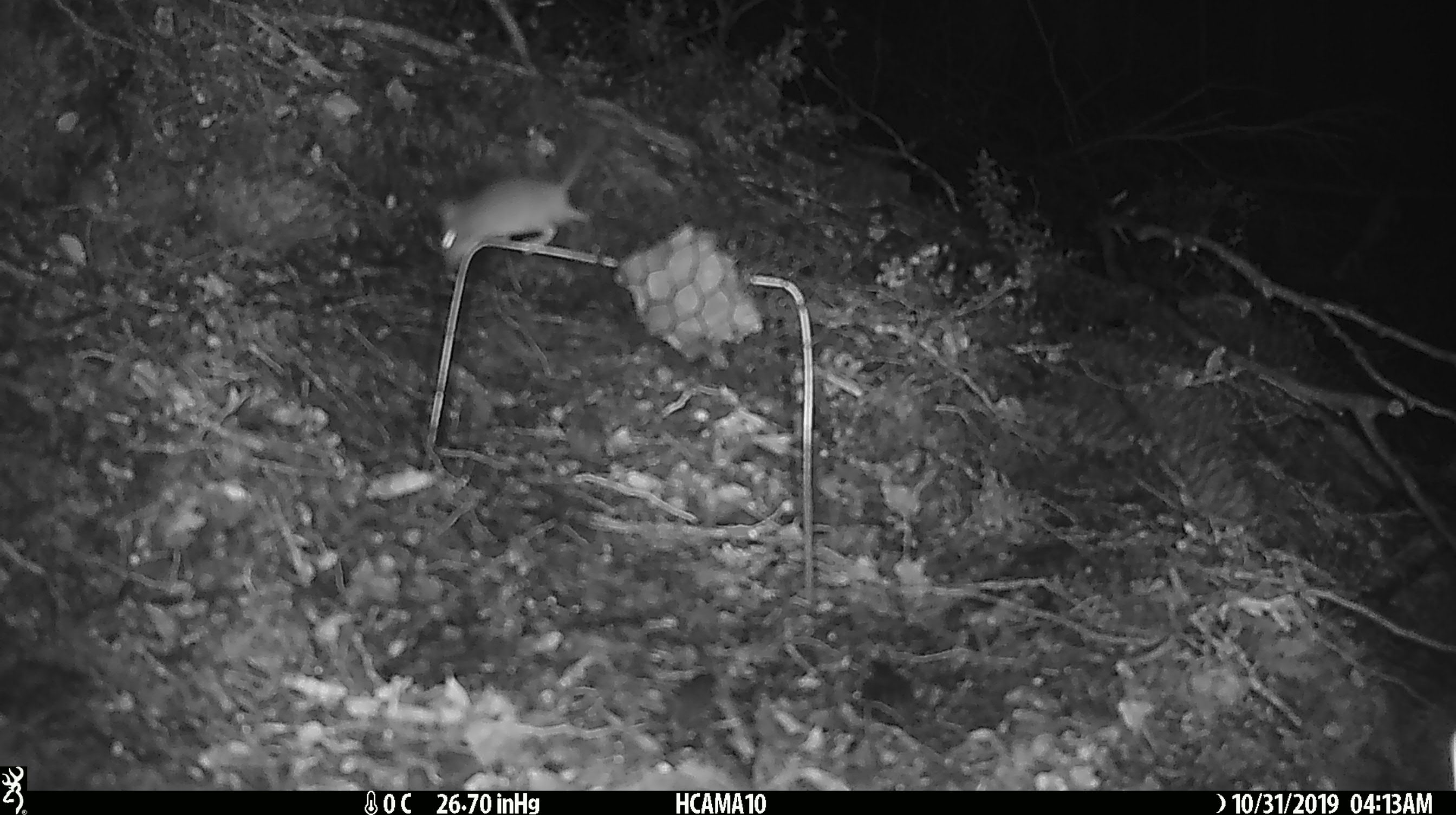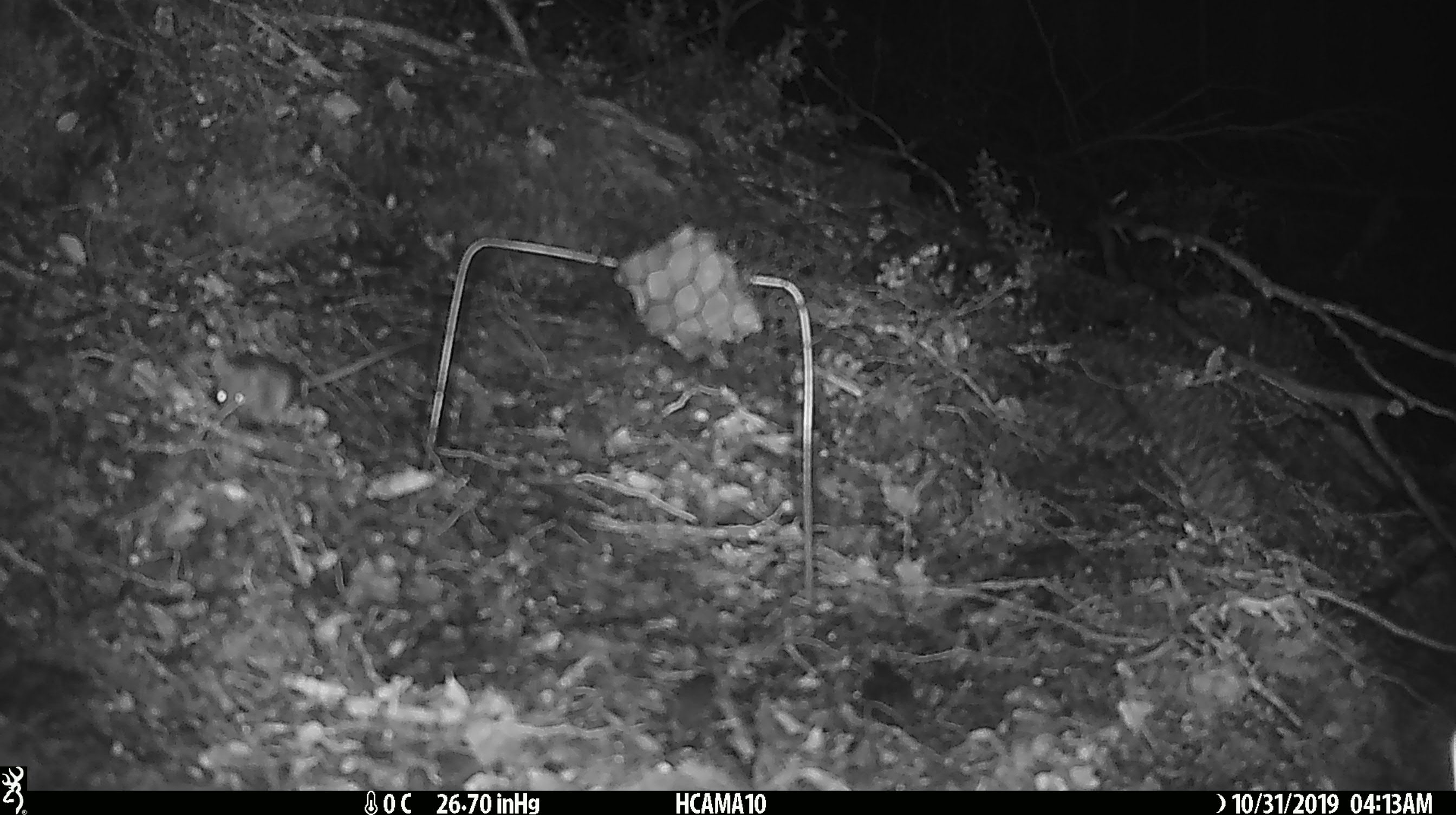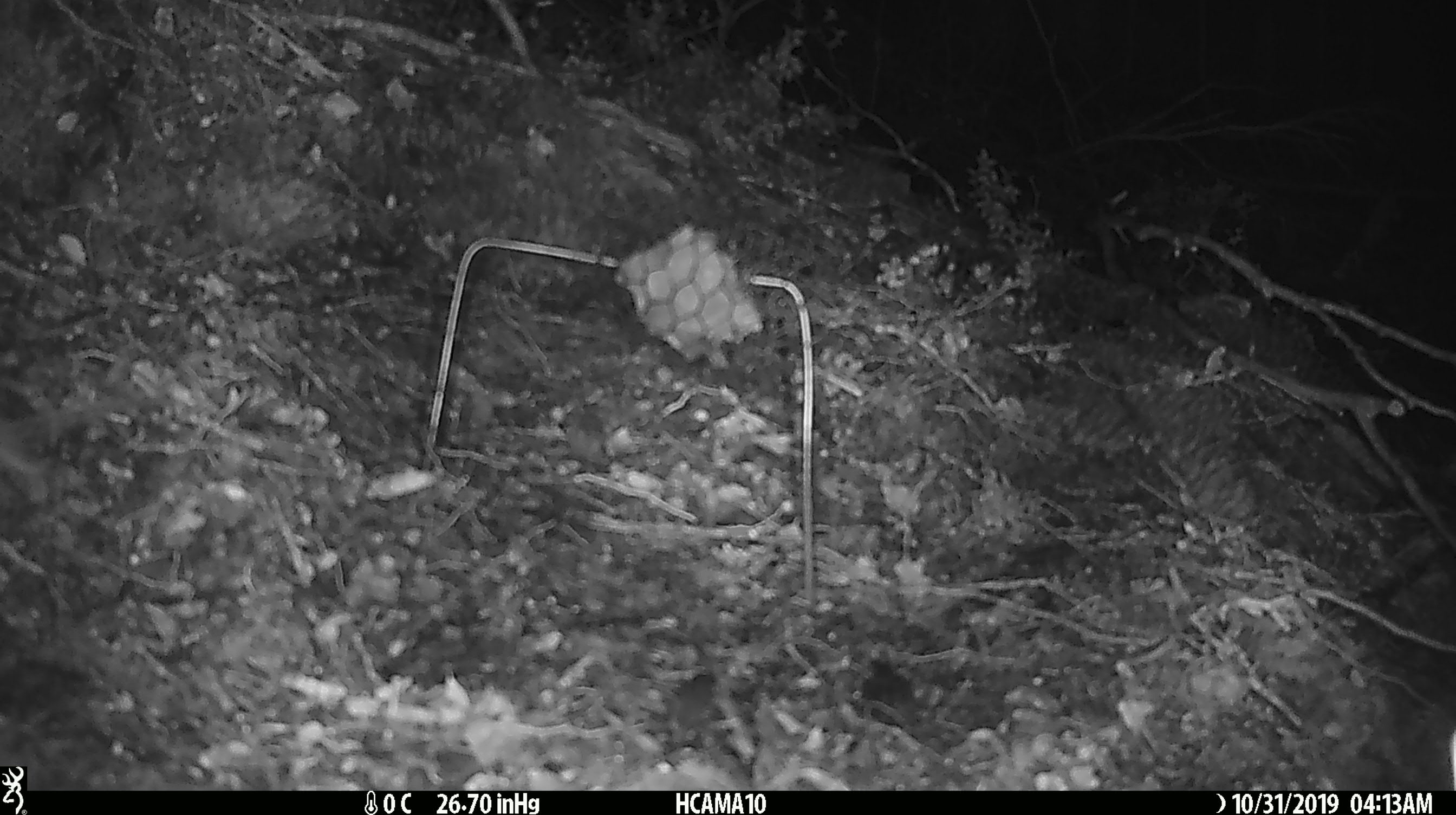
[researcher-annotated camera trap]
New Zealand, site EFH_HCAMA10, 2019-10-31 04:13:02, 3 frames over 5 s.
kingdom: Animalia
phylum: Chordata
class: Mammalia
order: Rodentia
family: Muridae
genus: Mus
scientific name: Mus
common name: mouse